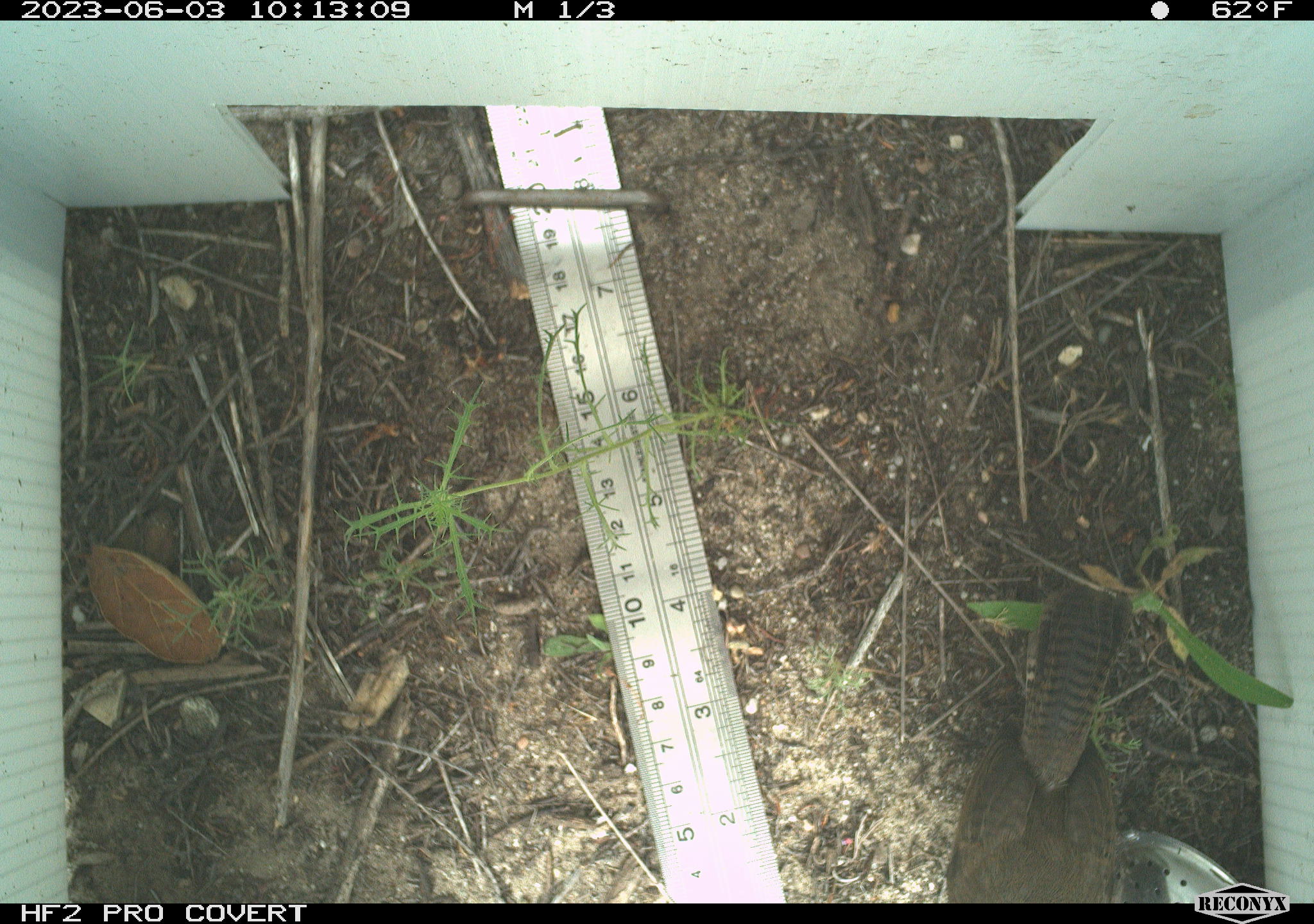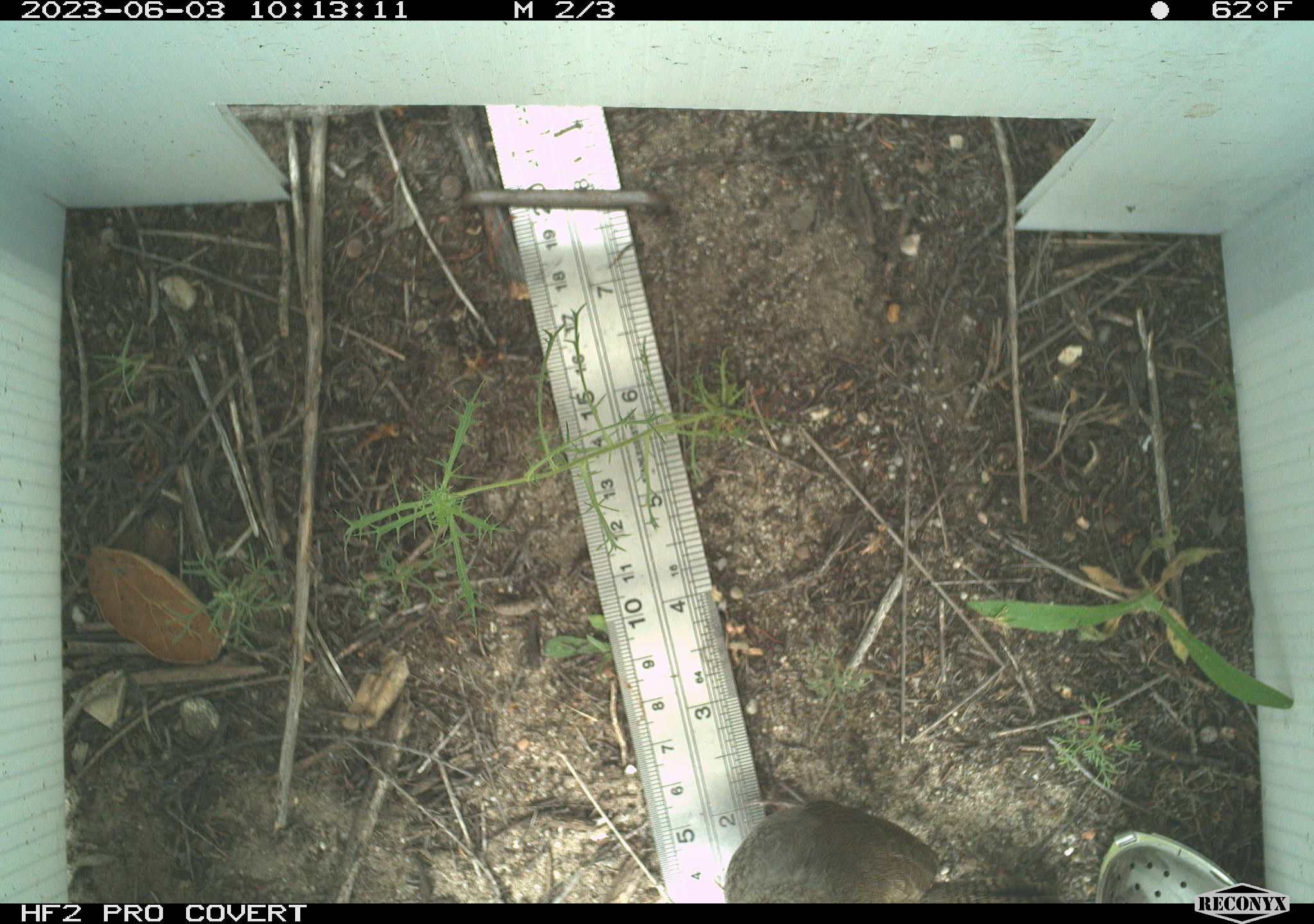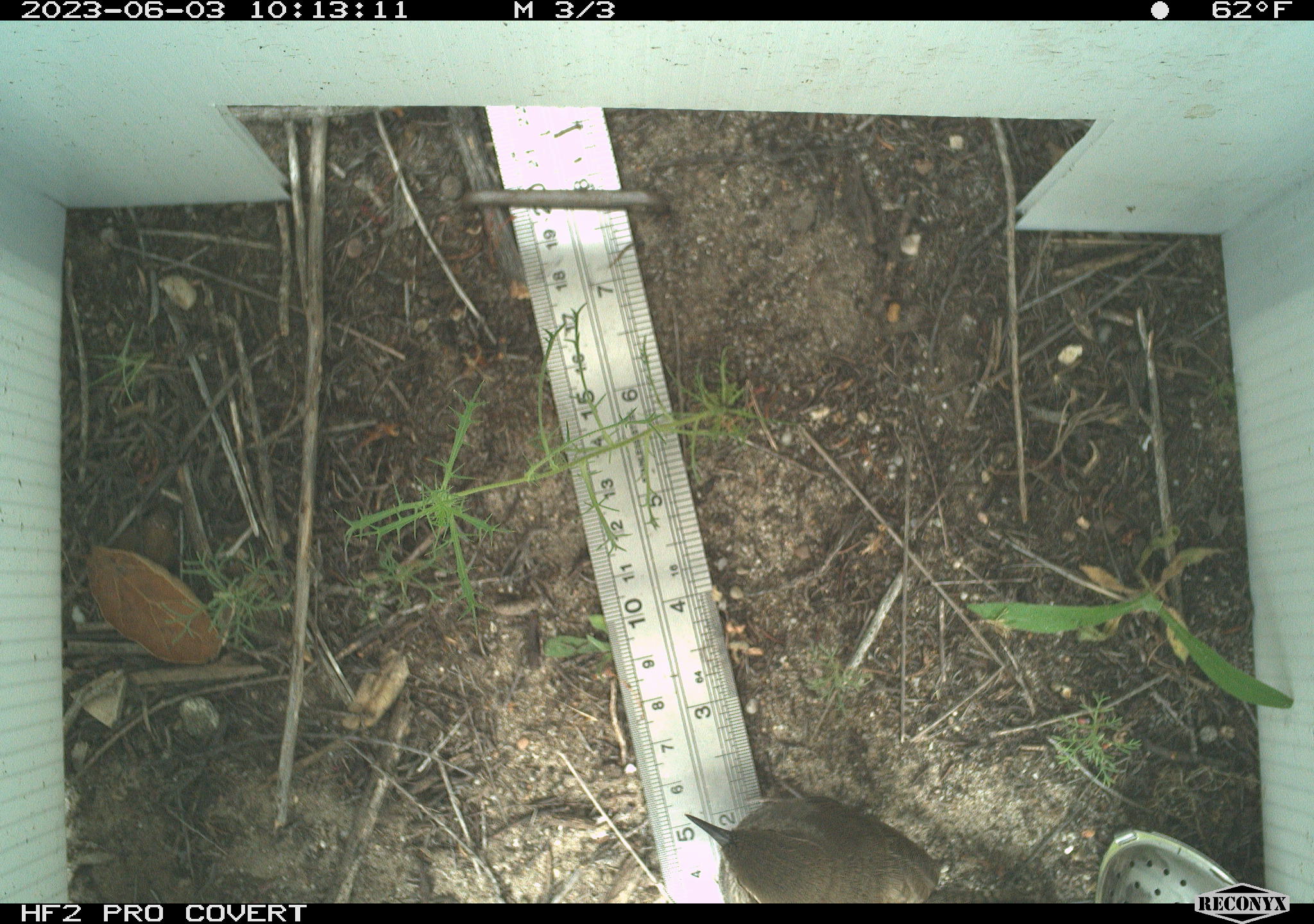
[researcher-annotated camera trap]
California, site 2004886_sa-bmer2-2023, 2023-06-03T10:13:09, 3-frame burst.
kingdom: Animalia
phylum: Chordata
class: Aves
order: Passeriformes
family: Troglodytidae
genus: Thryomanes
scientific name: Thryomanes bewickii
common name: bewick's wren